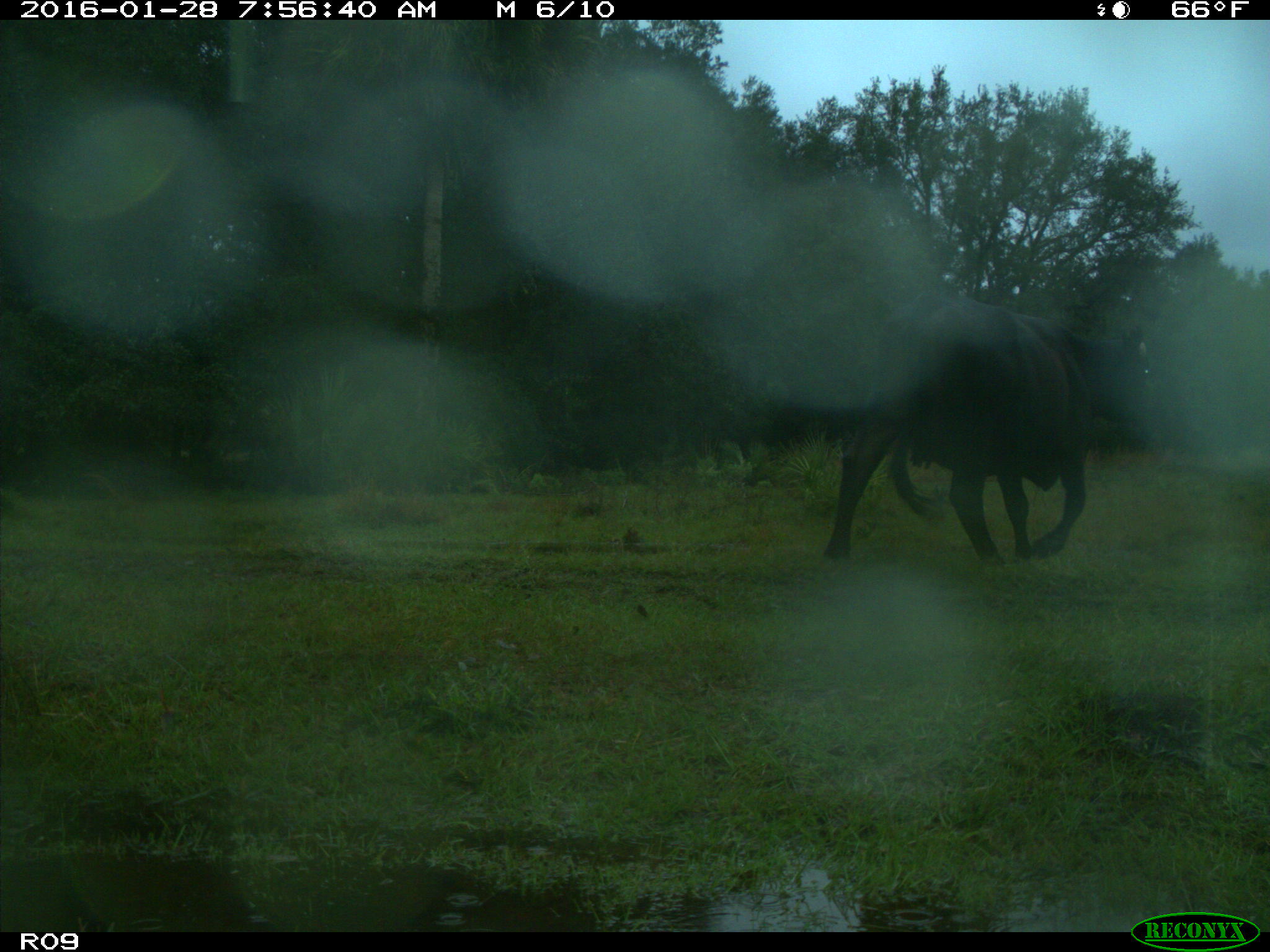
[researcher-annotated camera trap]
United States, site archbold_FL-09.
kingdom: Animalia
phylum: Chordata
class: Mammalia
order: Artiodactyla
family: Bovidae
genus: Bos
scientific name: Bos taurus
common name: domestic cow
Bos taurus (domestic cow).